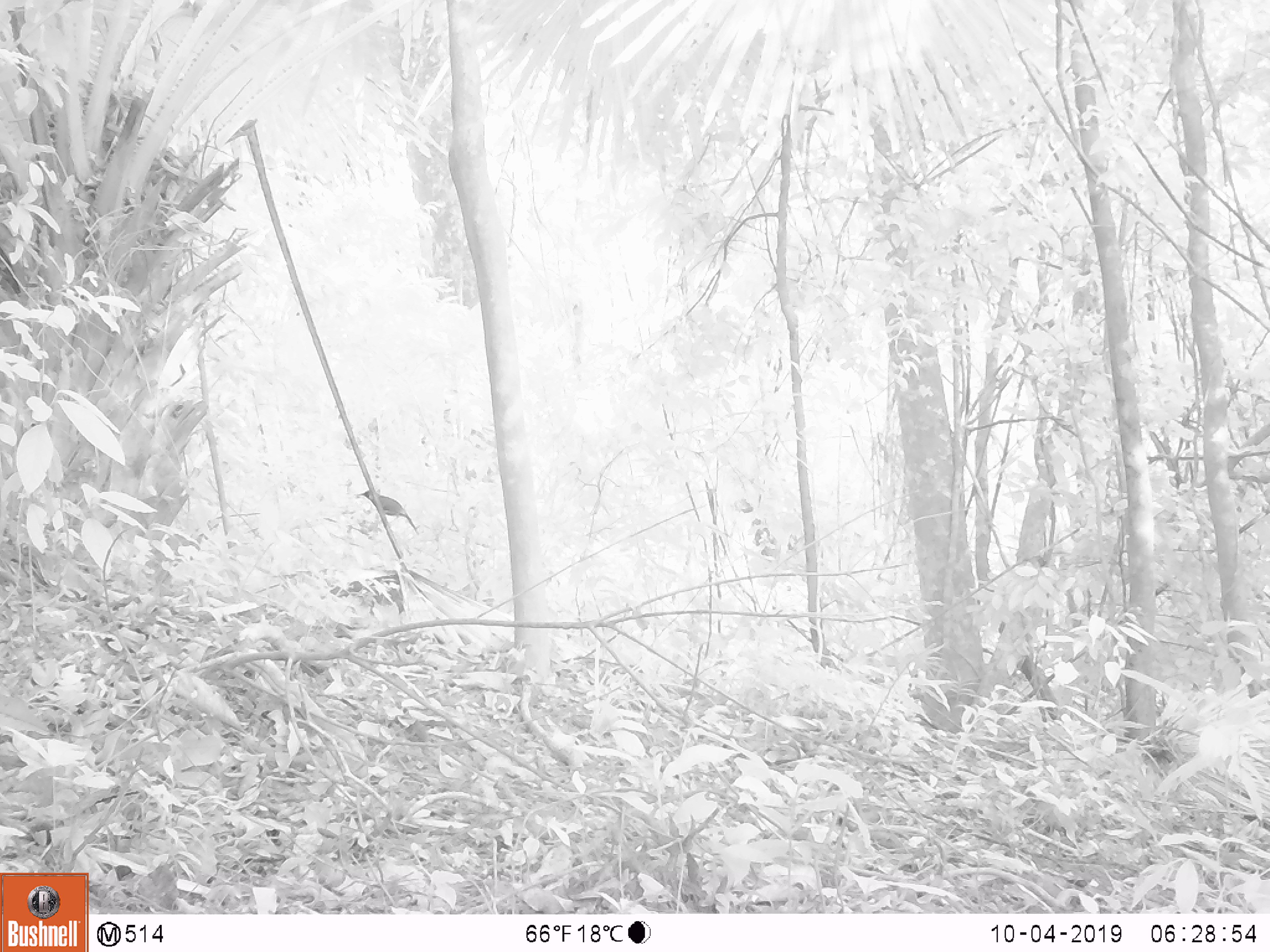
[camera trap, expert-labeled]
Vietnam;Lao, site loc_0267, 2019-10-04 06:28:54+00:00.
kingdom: Animalia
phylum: Chordata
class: Aves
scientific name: Aves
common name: bird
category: unidentified bird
Unidentified bird (bird) (Aves). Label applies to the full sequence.